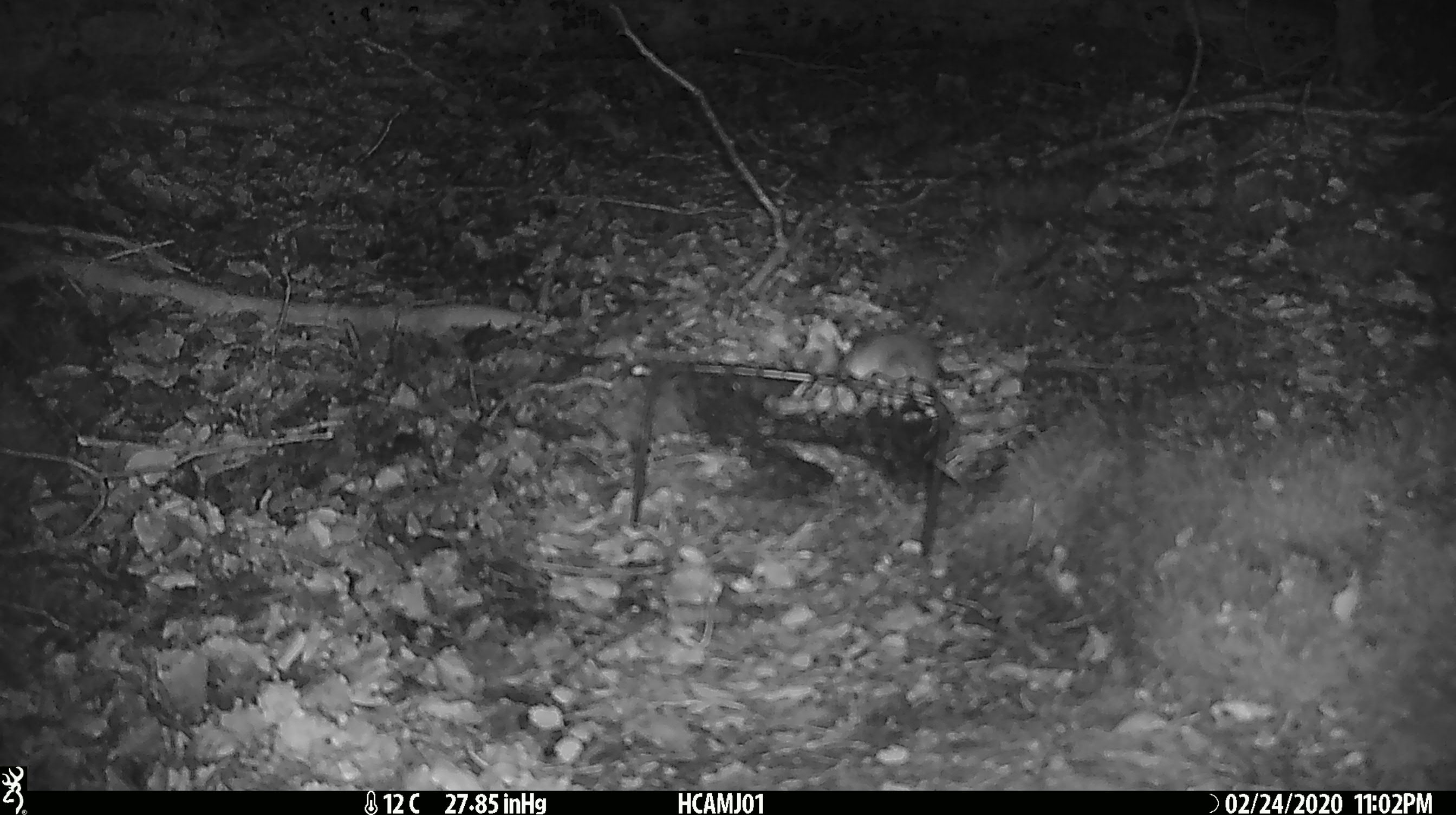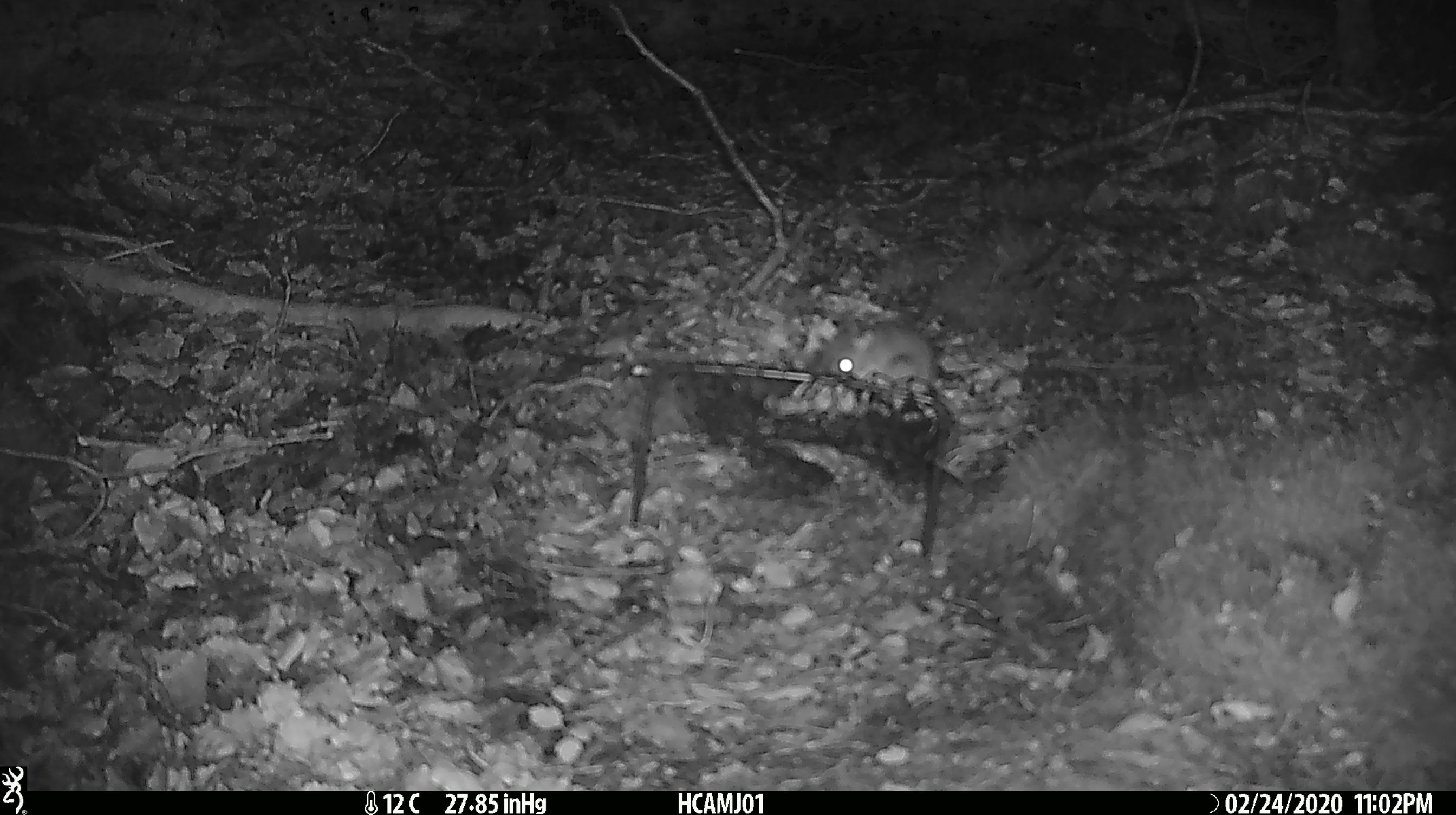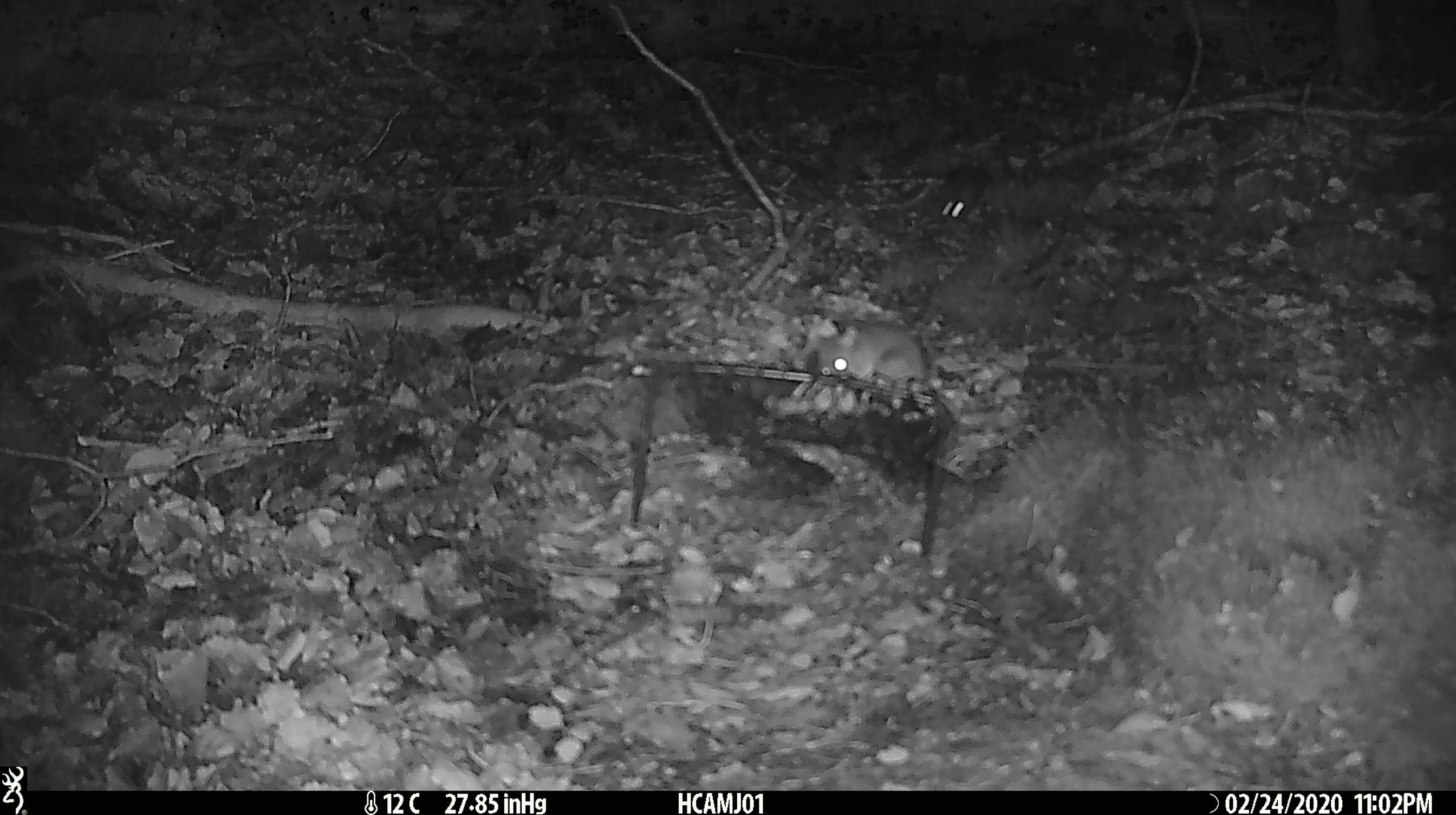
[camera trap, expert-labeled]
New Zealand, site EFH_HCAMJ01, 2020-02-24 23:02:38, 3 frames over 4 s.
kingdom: Animalia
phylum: Chordata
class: Mammalia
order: Rodentia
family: Muridae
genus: Mus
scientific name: Mus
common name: mouse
Mouse (Mus).